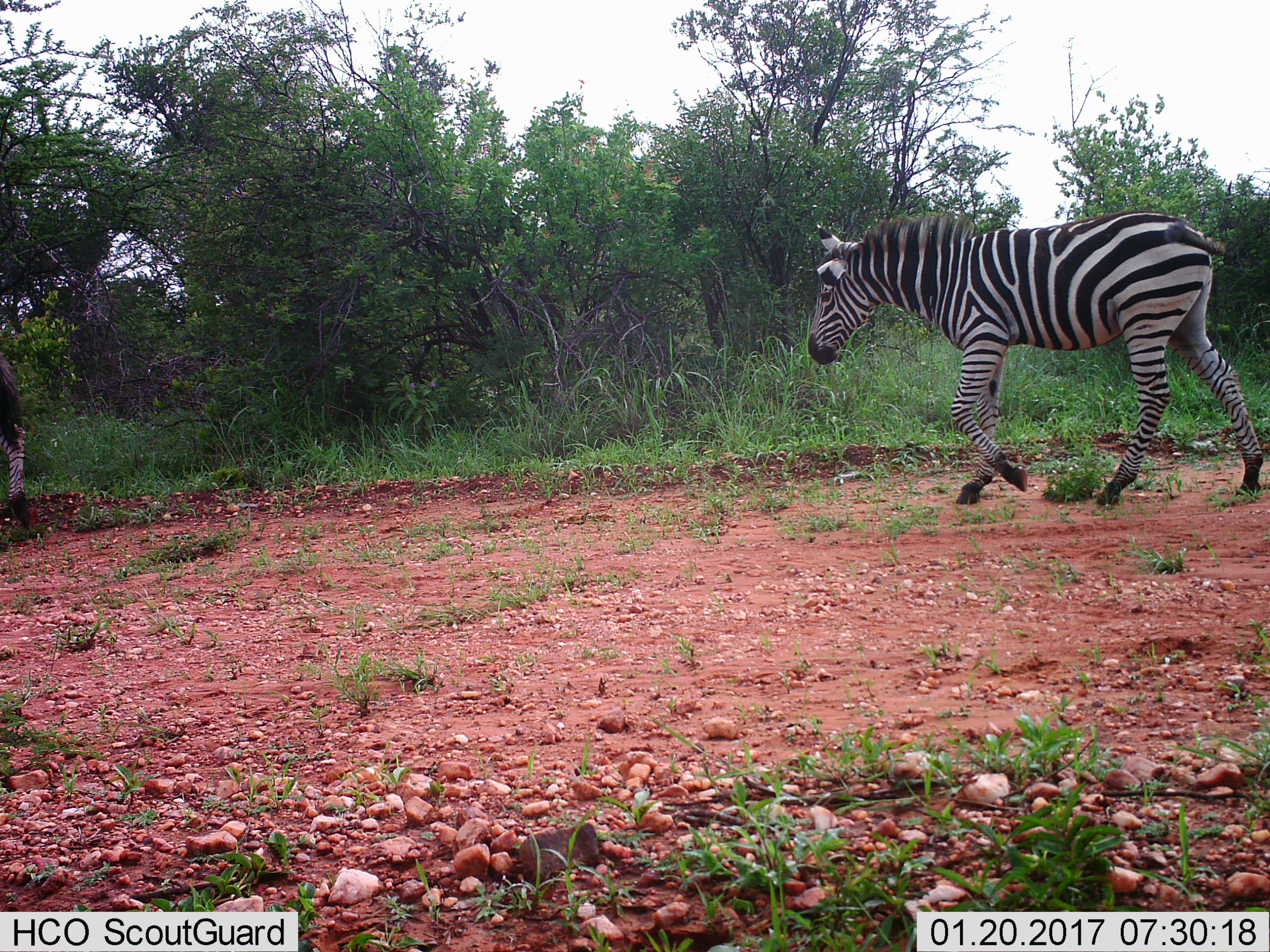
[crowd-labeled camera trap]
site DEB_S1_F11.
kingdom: Animalia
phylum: Chordata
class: Mammalia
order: Perissodactyla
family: Equidae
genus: Equus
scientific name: Equus quagga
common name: plains zebra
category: zebraplains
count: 2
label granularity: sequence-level